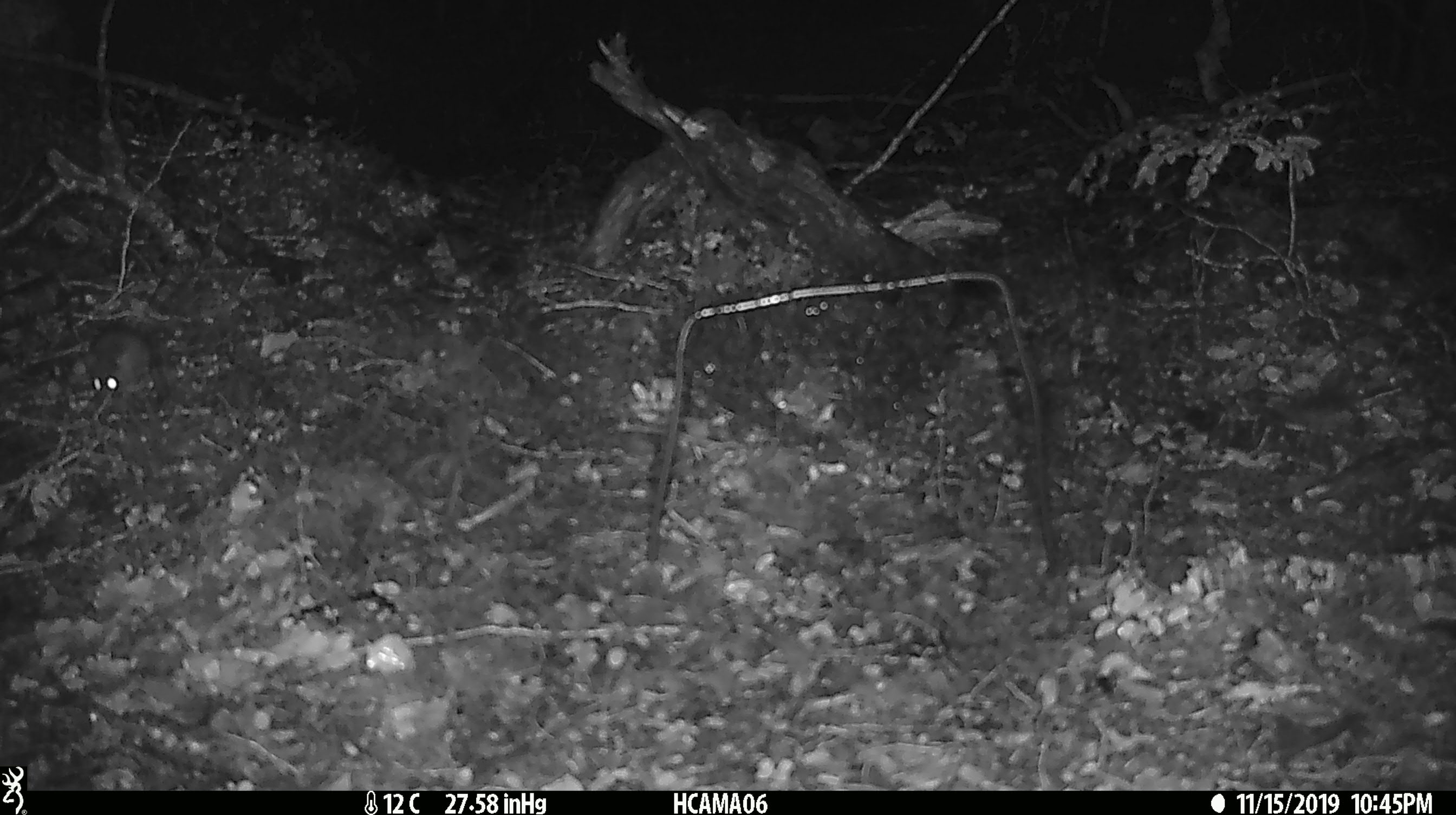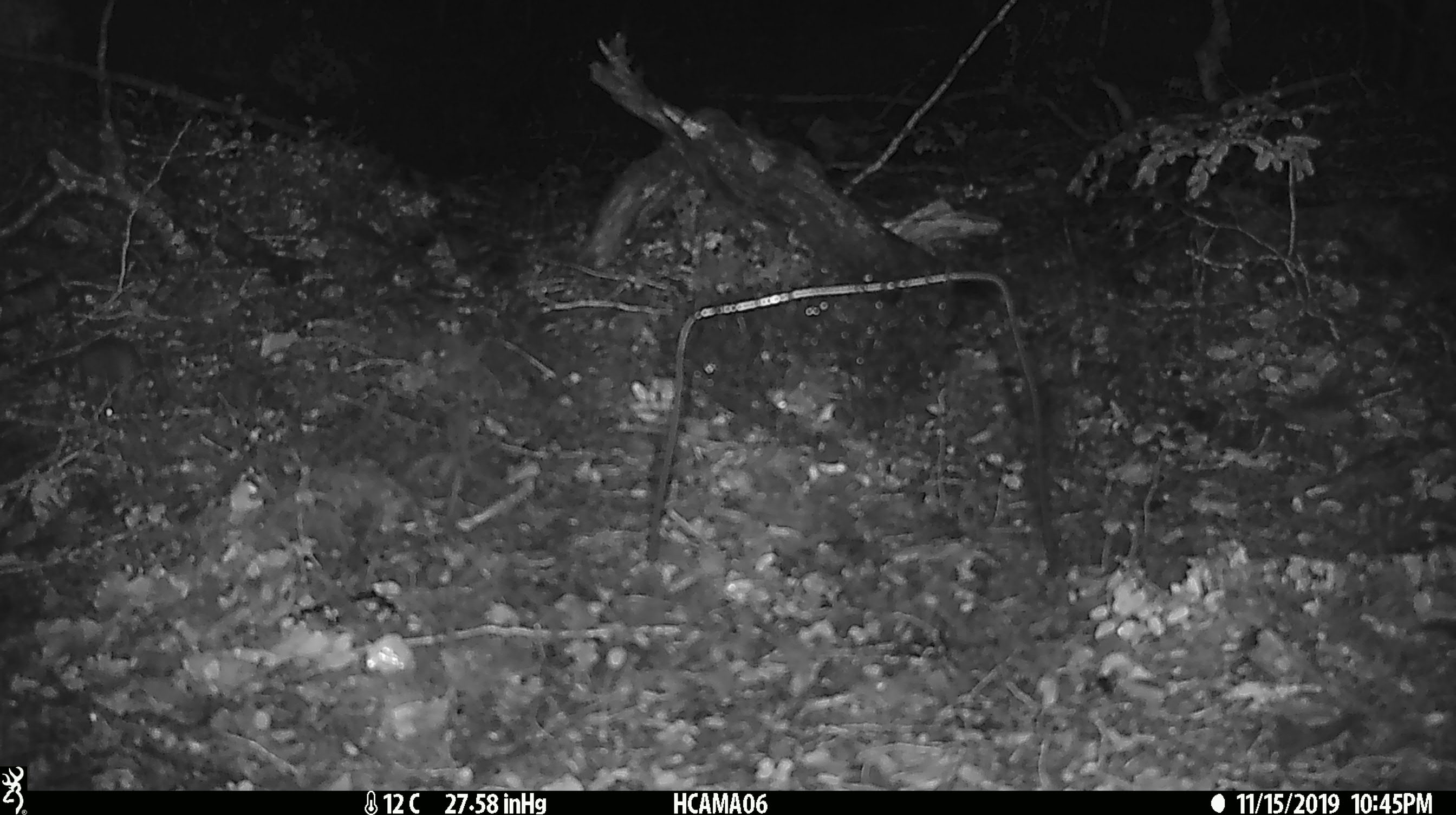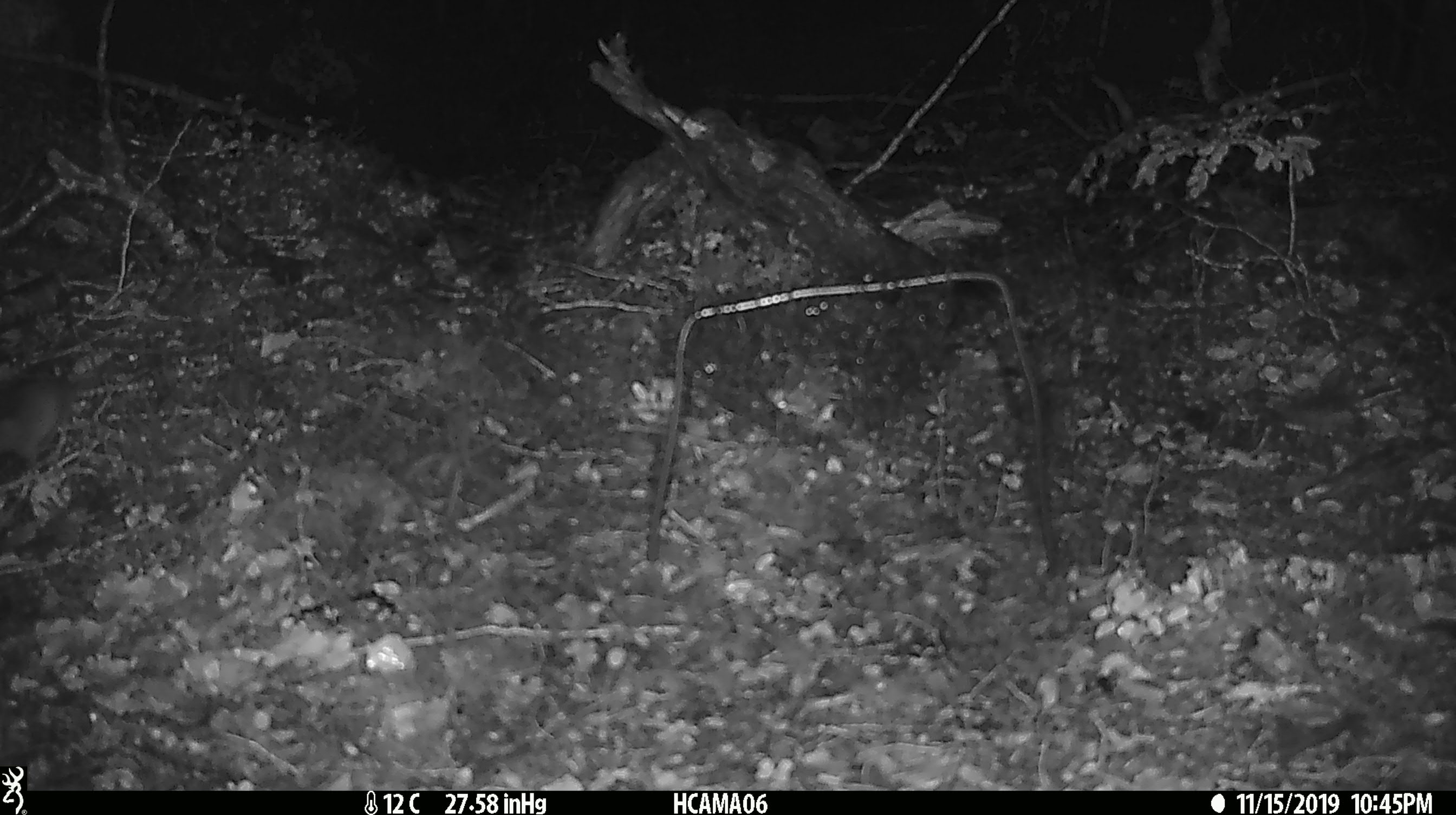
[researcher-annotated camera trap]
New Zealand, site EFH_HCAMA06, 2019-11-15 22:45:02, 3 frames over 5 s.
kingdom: Animalia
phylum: Chordata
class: Mammalia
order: Rodentia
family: Muridae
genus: Mus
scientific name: Mus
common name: mouse